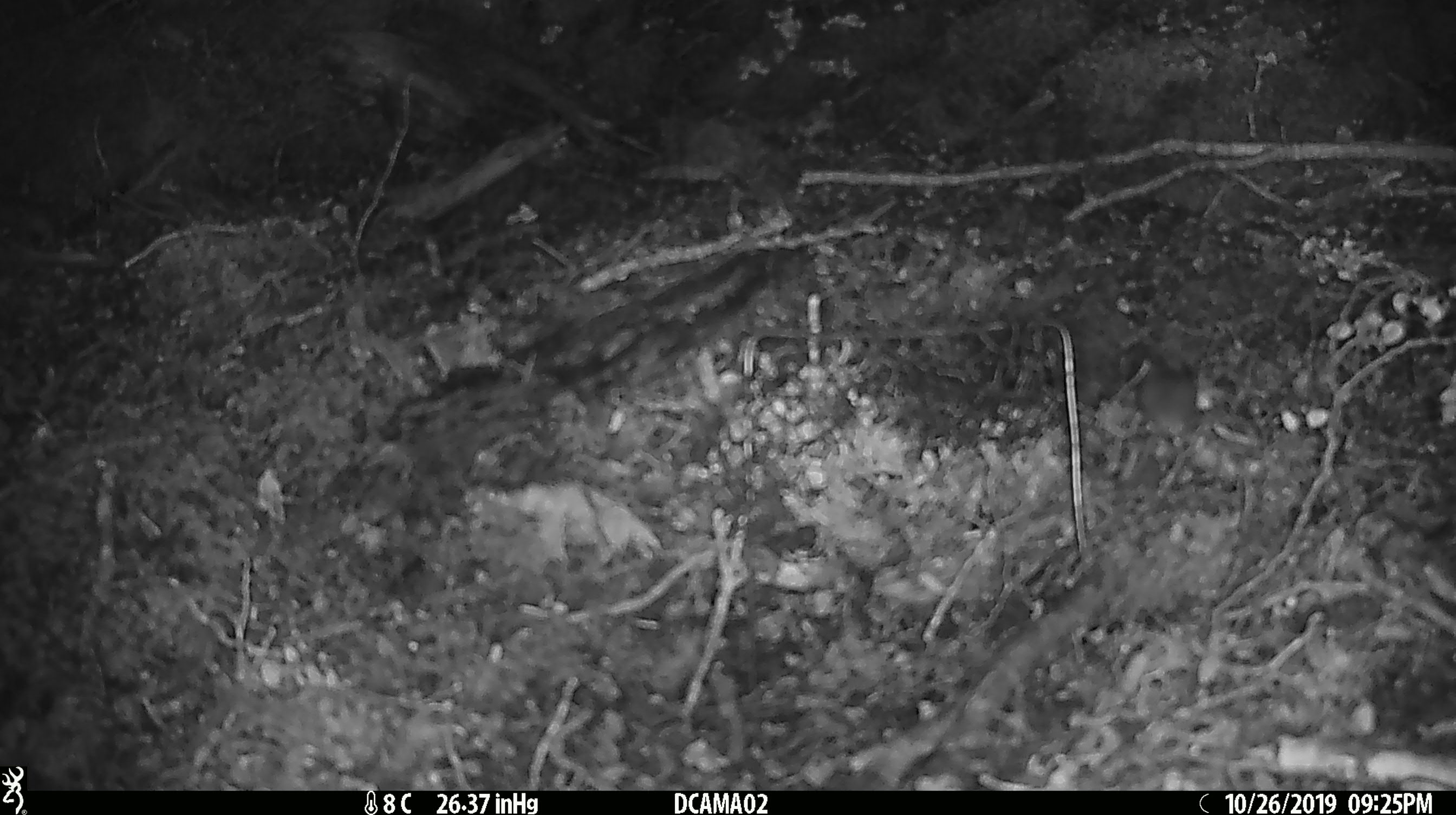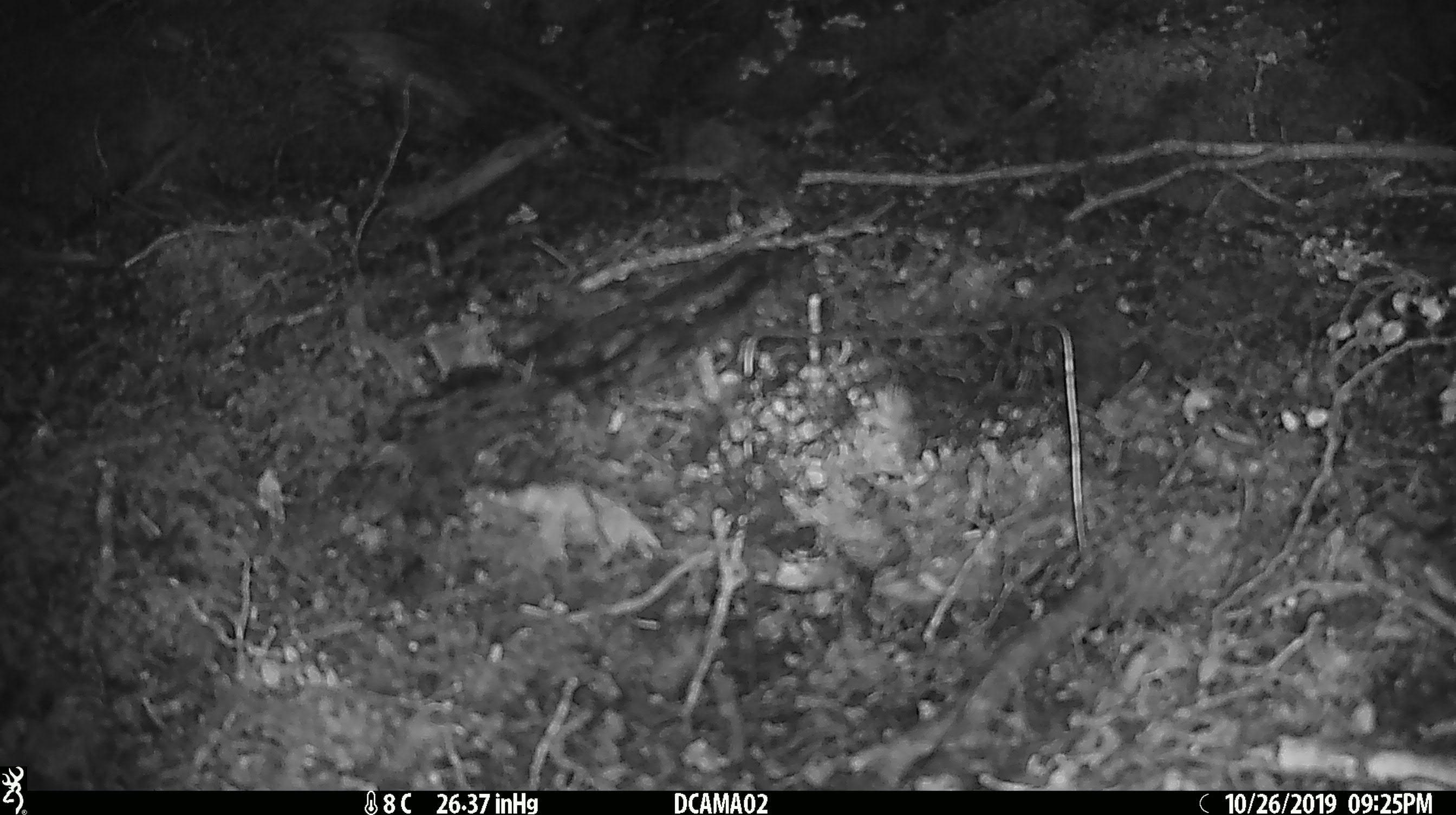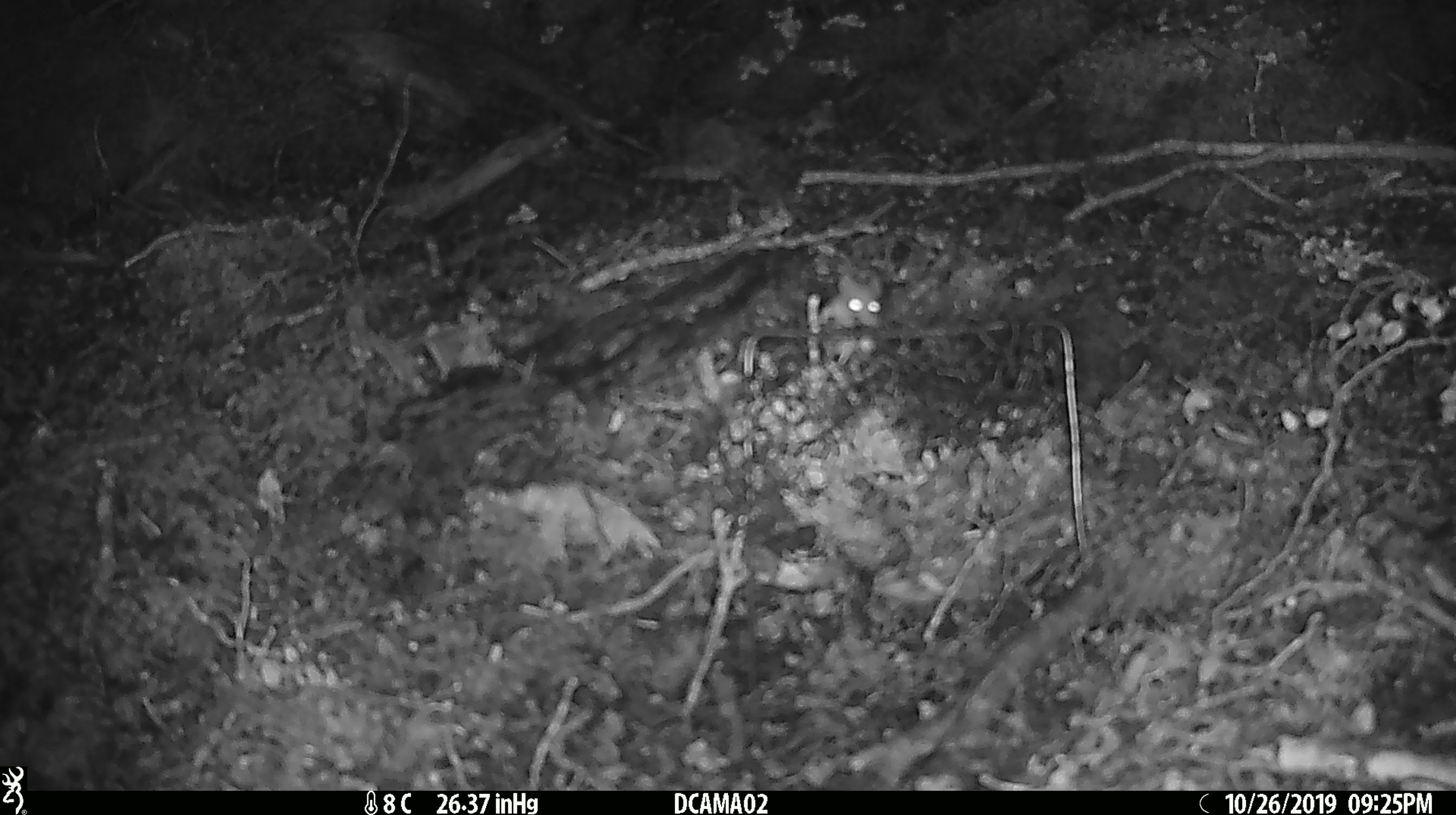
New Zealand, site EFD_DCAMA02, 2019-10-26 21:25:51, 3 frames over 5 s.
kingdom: Animalia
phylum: Chordata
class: Mammalia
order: Rodentia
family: Muridae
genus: Mus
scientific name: Mus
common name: mouse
Mouse (Mus).